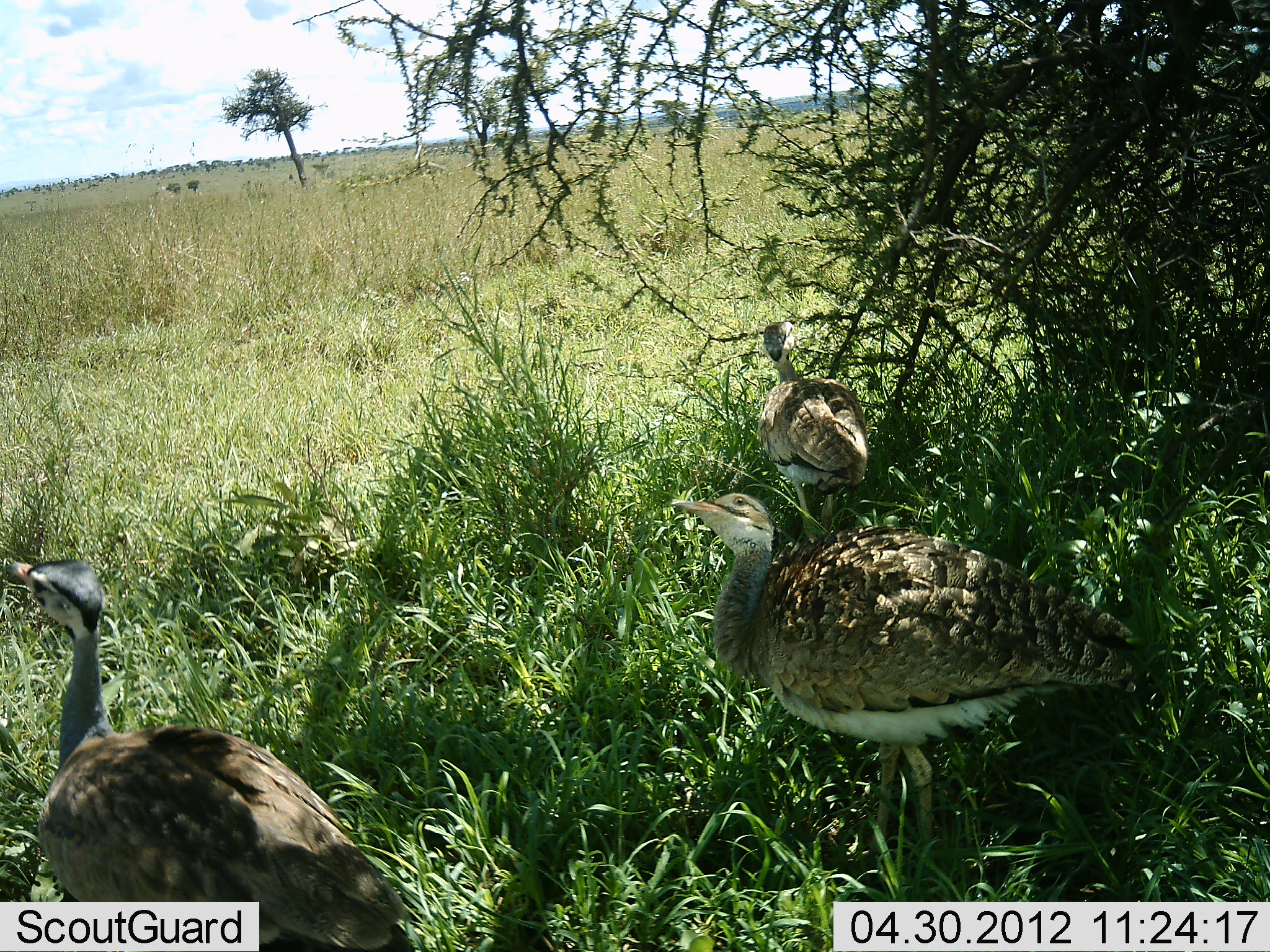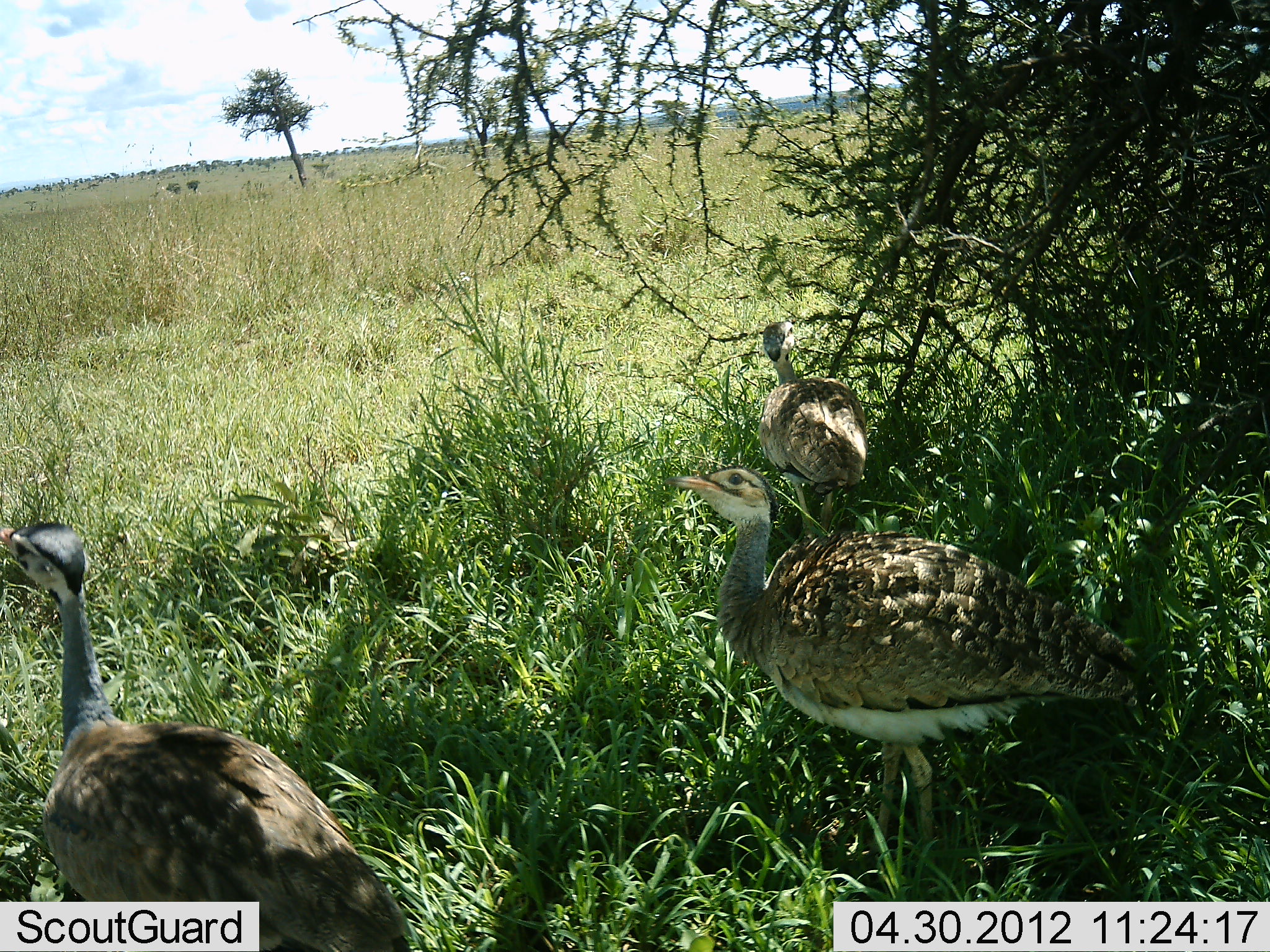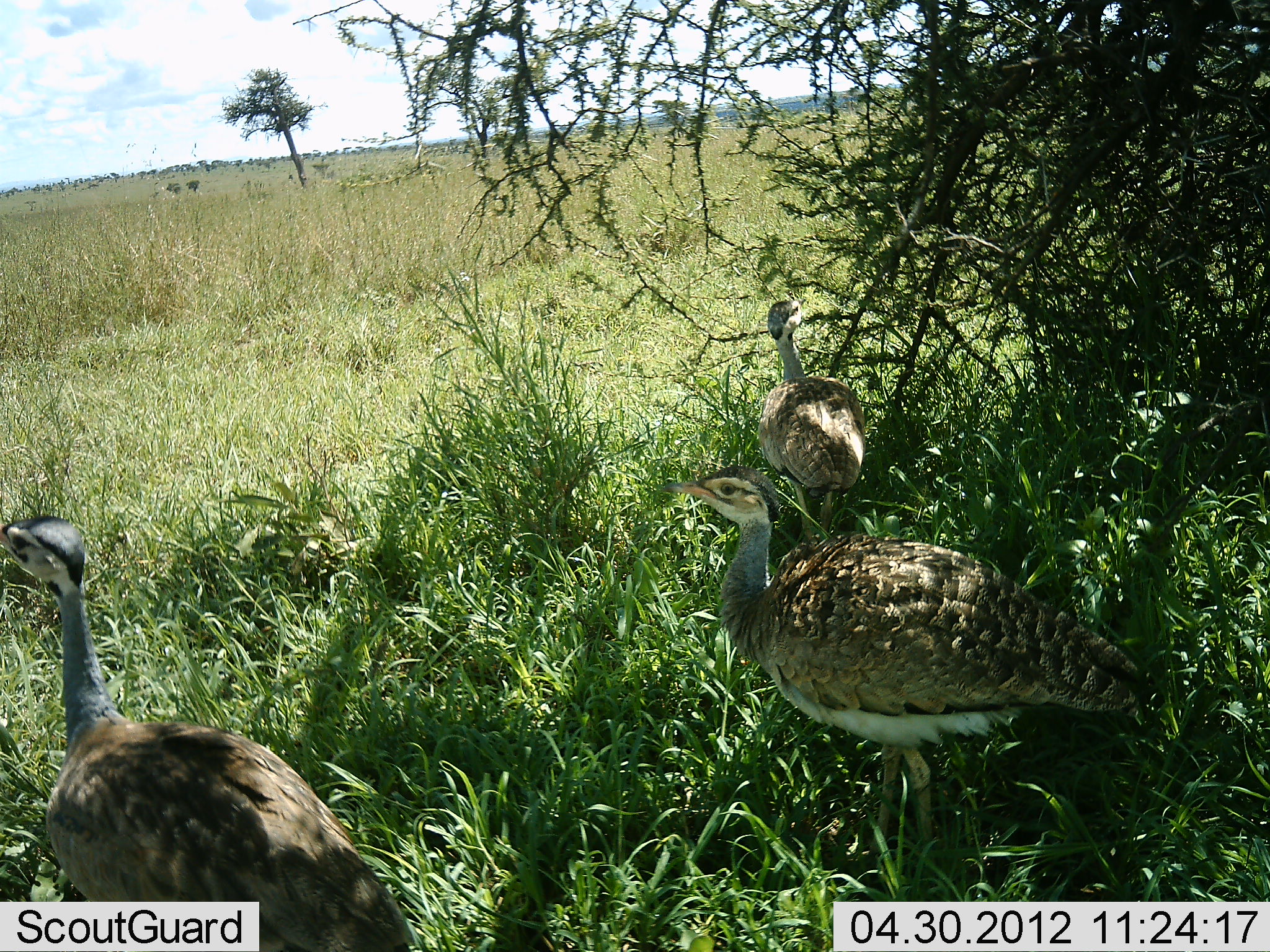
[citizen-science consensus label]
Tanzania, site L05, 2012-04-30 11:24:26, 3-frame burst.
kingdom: Animalia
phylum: Chordata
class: Aves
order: Otidiformes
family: Otididae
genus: Ardeotis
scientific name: Ardeotis kori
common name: kori bustard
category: koribustard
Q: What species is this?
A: Koribustard (kori bustard) (Ardeotis kori).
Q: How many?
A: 3.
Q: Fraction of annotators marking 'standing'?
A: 69%.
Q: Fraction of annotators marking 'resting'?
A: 23%.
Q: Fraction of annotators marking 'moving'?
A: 15%.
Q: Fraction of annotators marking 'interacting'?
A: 0%.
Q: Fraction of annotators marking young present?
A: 15%.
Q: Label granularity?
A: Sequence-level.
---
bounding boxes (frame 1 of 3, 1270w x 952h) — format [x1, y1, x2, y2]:
animal: [667, 490, 1152, 889]; [0, 555, 415, 950]; [755, 321, 875, 545]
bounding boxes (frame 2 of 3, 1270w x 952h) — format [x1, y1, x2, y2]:
animal: [673, 469, 1141, 869]; [0, 521, 415, 950]; [758, 320, 866, 538]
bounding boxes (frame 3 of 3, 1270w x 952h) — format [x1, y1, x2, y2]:
animal: [662, 465, 1146, 868]; [0, 515, 416, 950]; [755, 301, 868, 542]